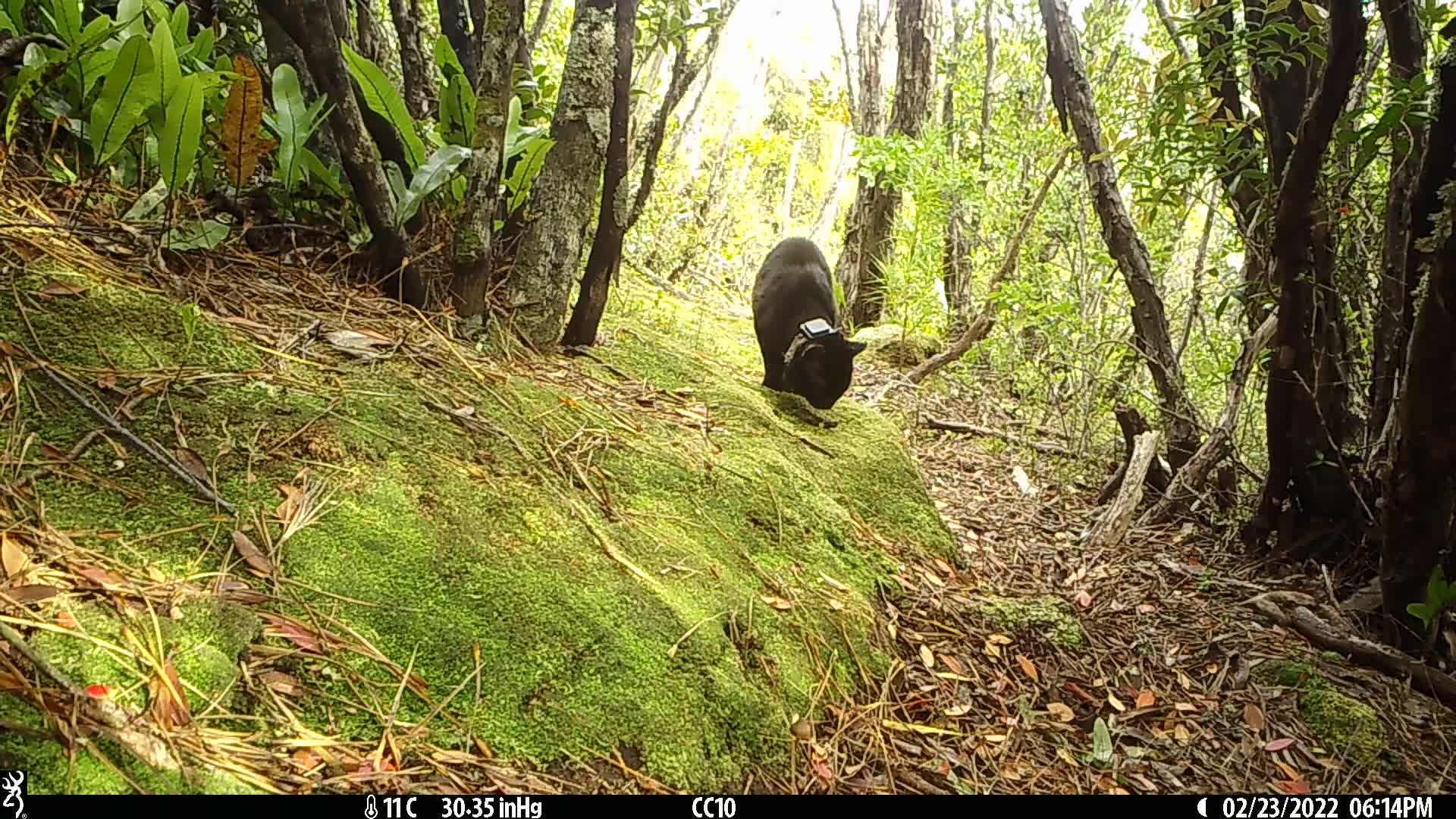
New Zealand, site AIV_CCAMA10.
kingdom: Animalia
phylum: Chordata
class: Mammalia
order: Carnivora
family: Felidae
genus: Felis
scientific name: Felis catus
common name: domestic cat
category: cat